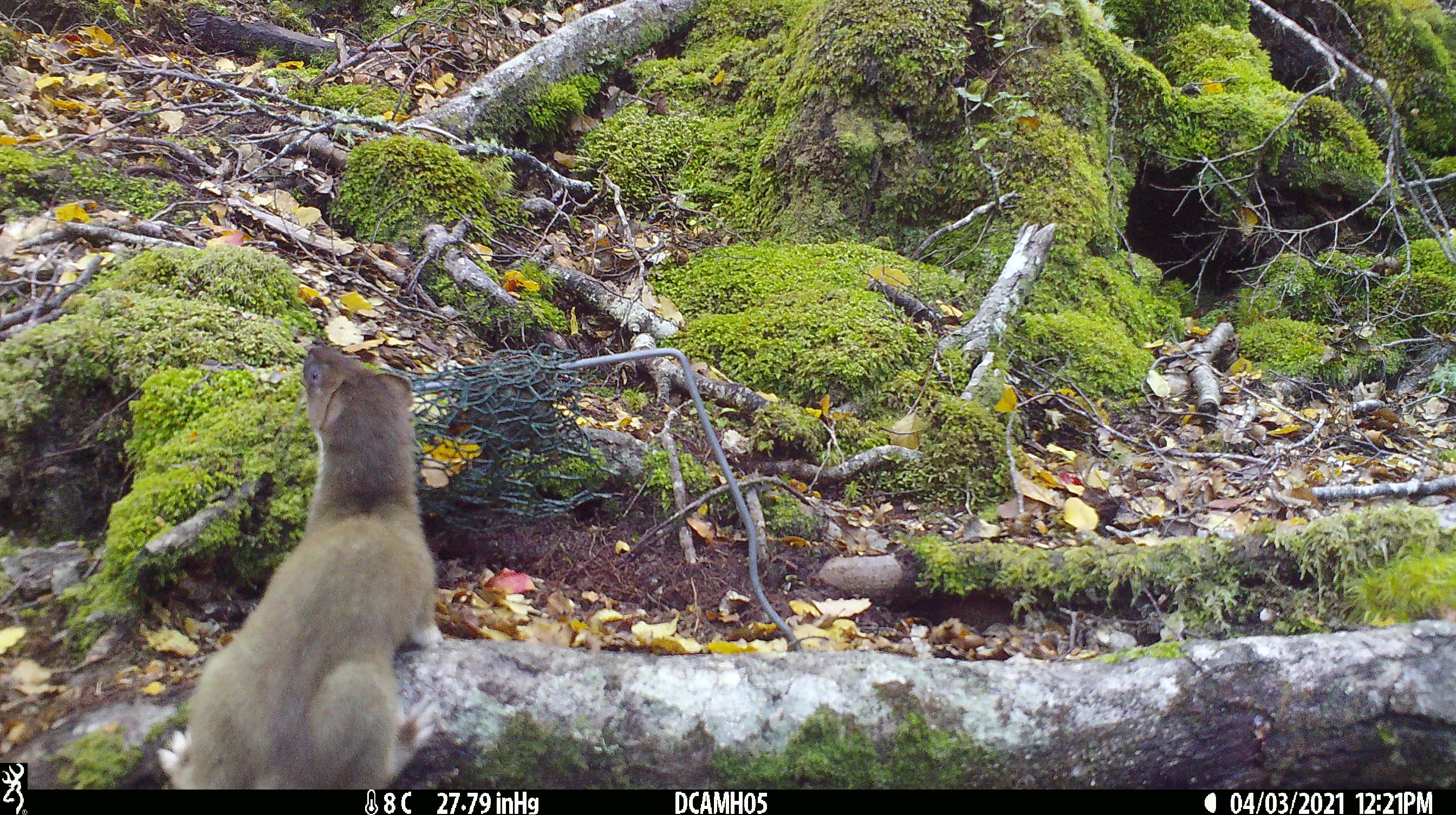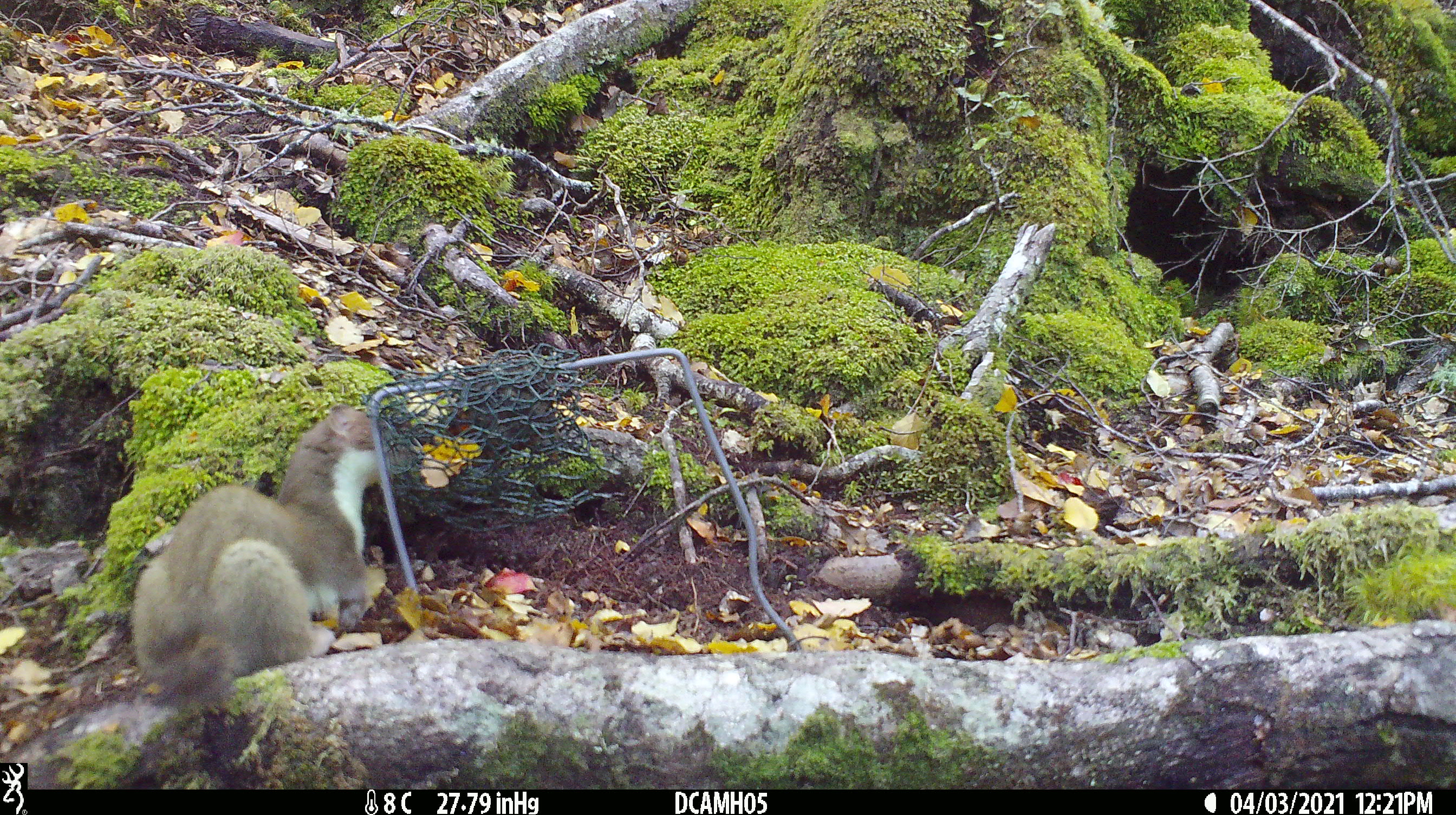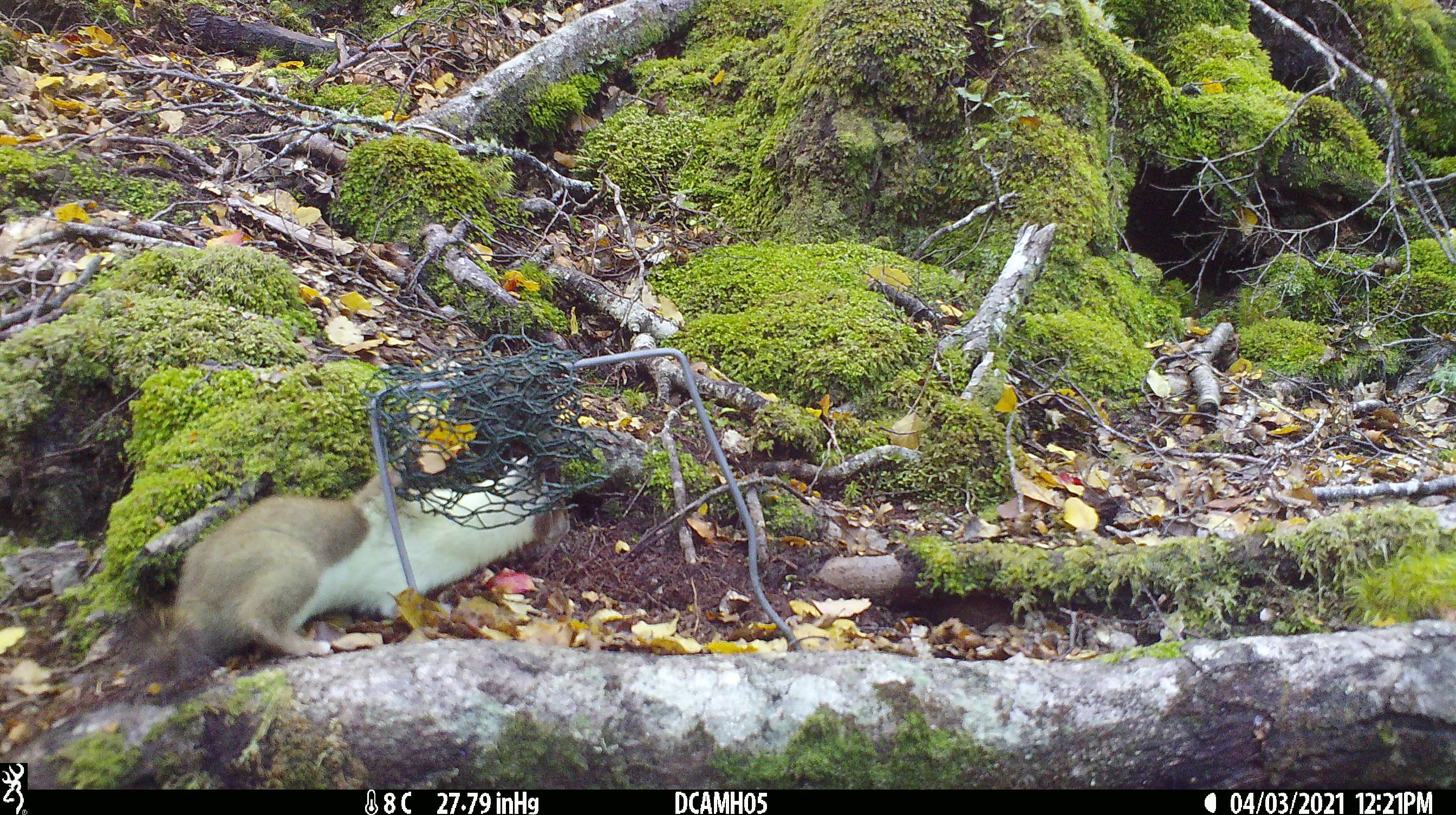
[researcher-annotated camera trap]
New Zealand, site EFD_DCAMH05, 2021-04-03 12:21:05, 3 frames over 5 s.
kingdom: Animalia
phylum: Chordata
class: Mammalia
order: Carnivora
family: Mustelidae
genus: Mustela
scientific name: Mustela erminea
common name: stoat